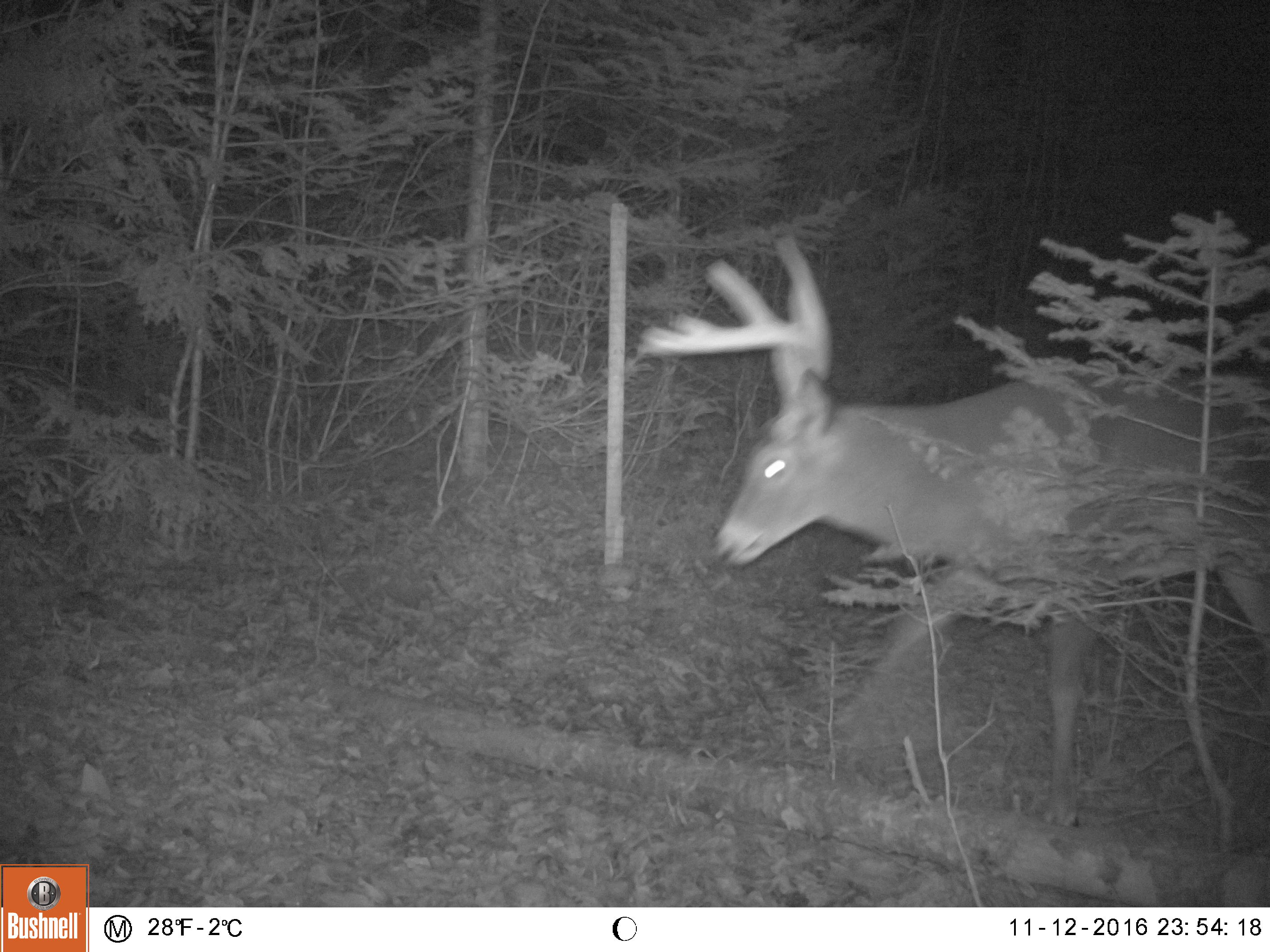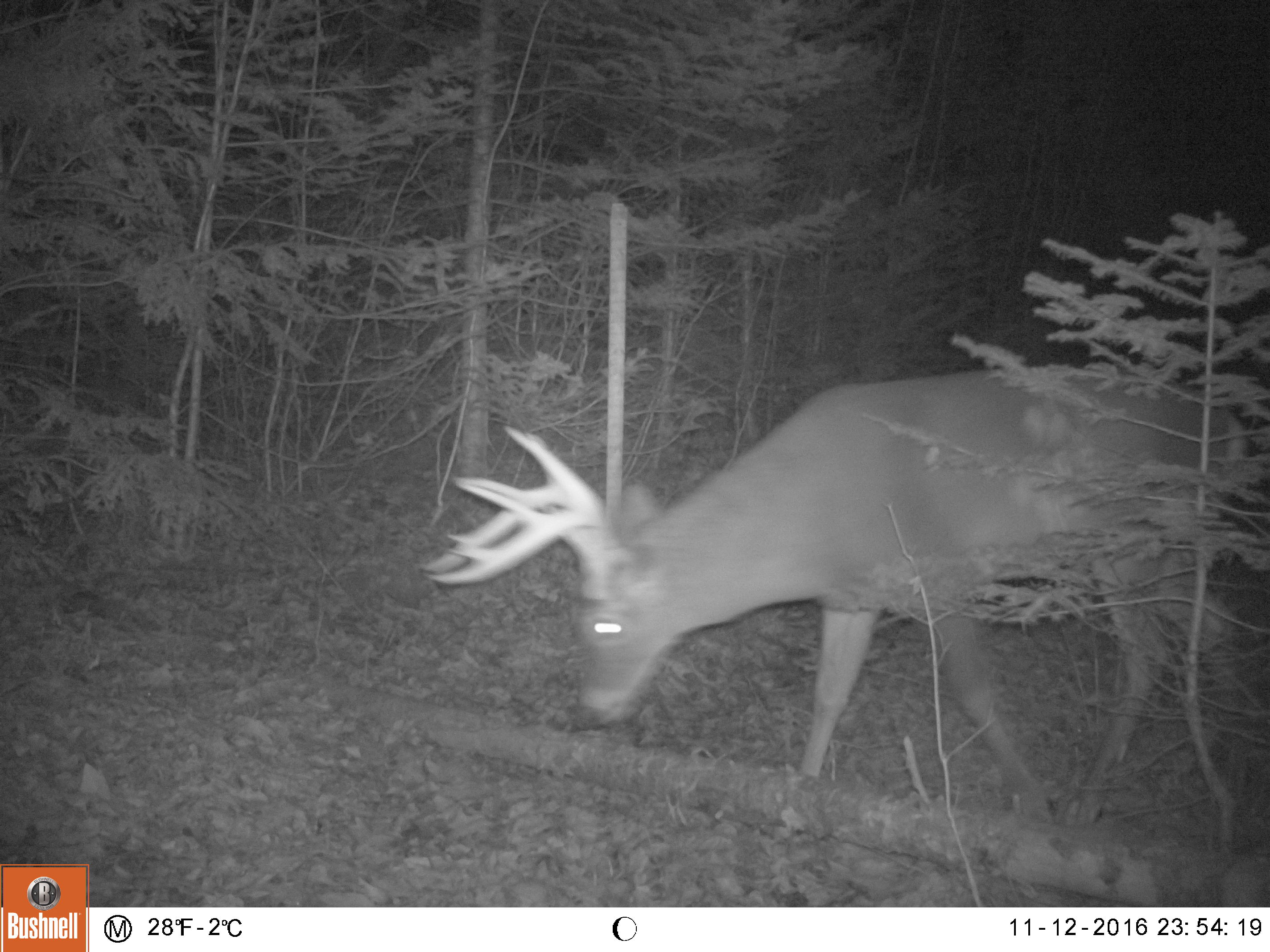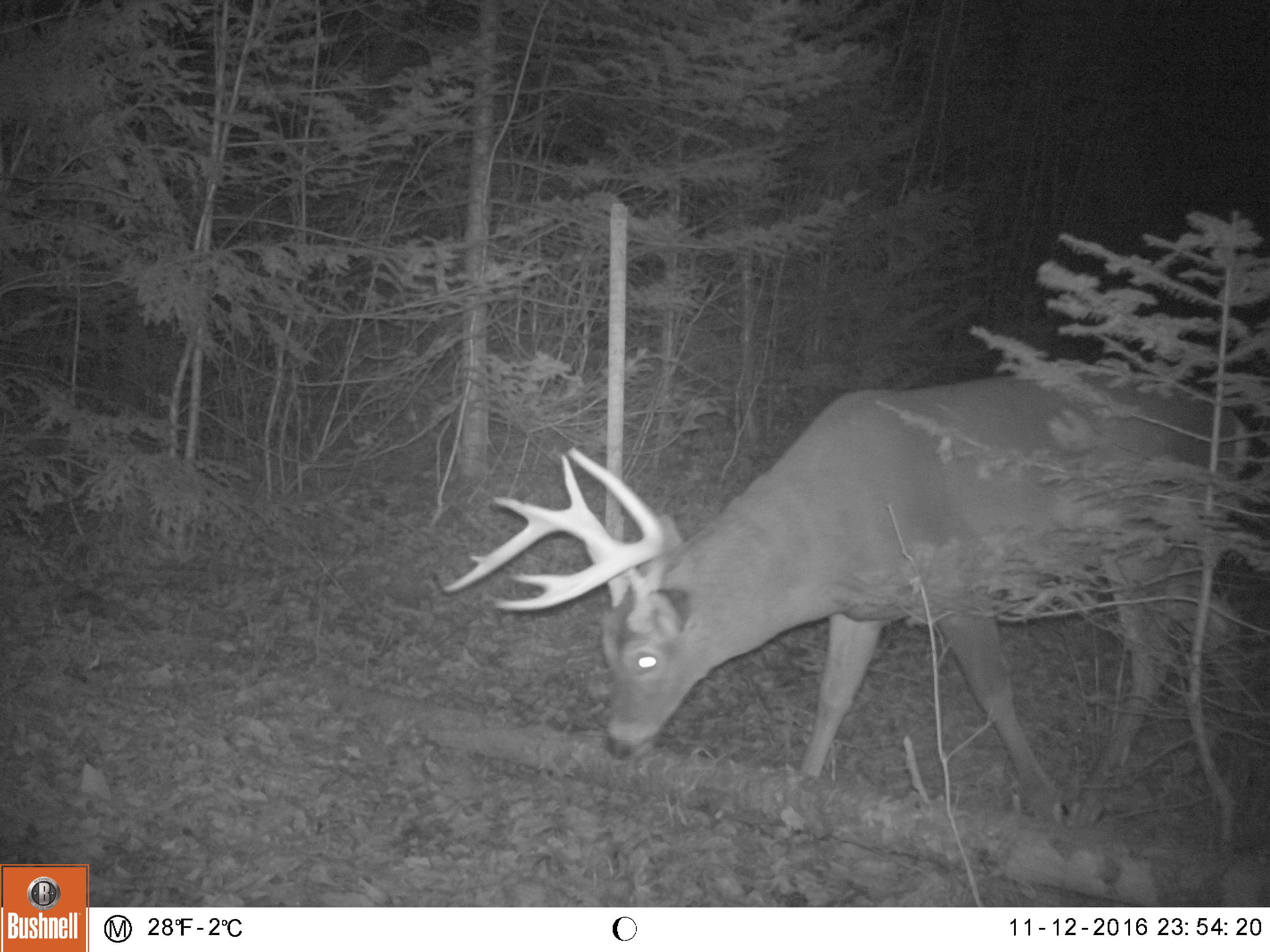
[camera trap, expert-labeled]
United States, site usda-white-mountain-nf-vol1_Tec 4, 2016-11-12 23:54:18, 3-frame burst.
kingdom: Animalia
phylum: Chordata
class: Mammalia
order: Artiodactyla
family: Cervidae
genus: Odocoileus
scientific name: Odocoileus virginianus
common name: white-tailed deer